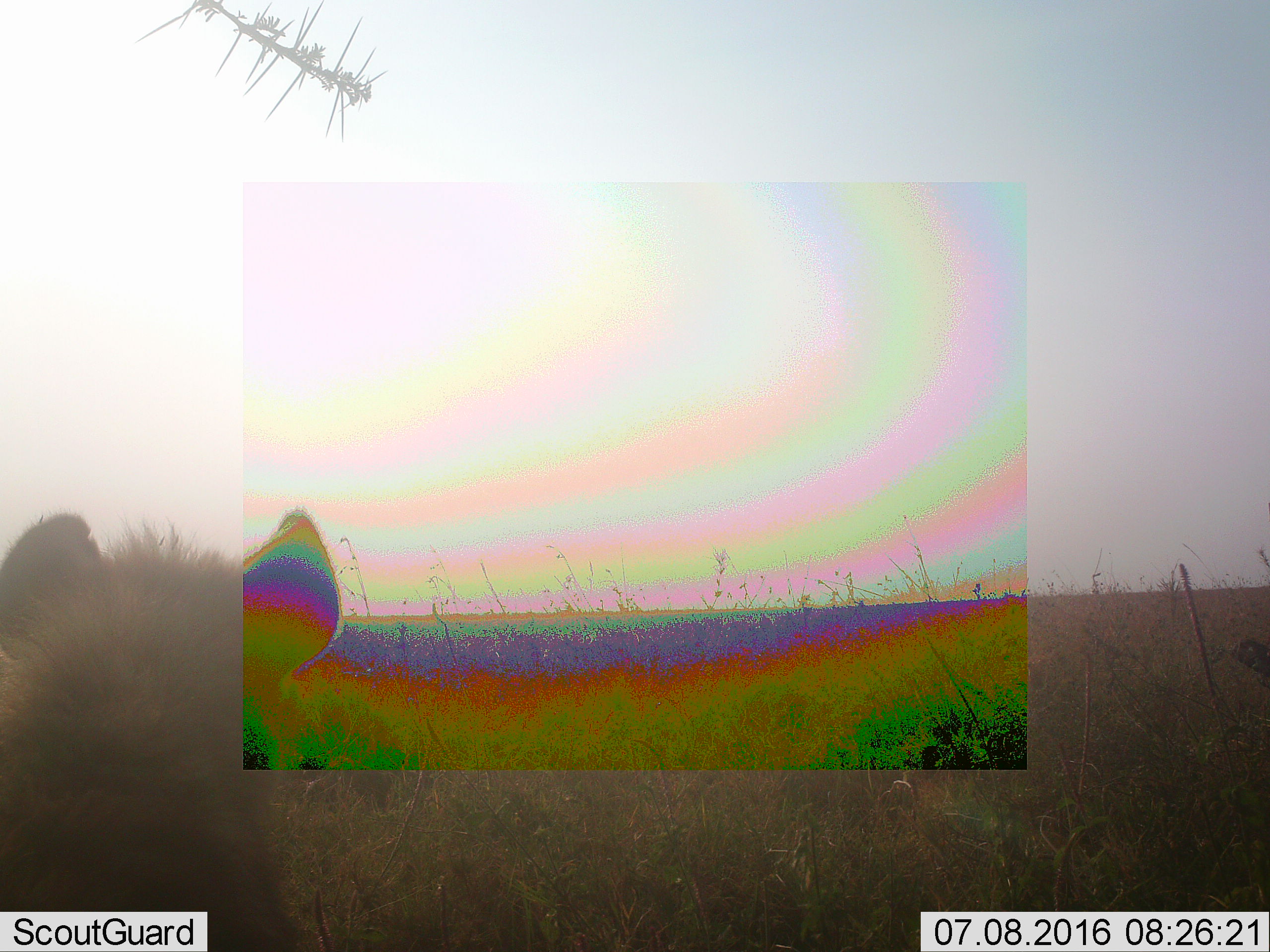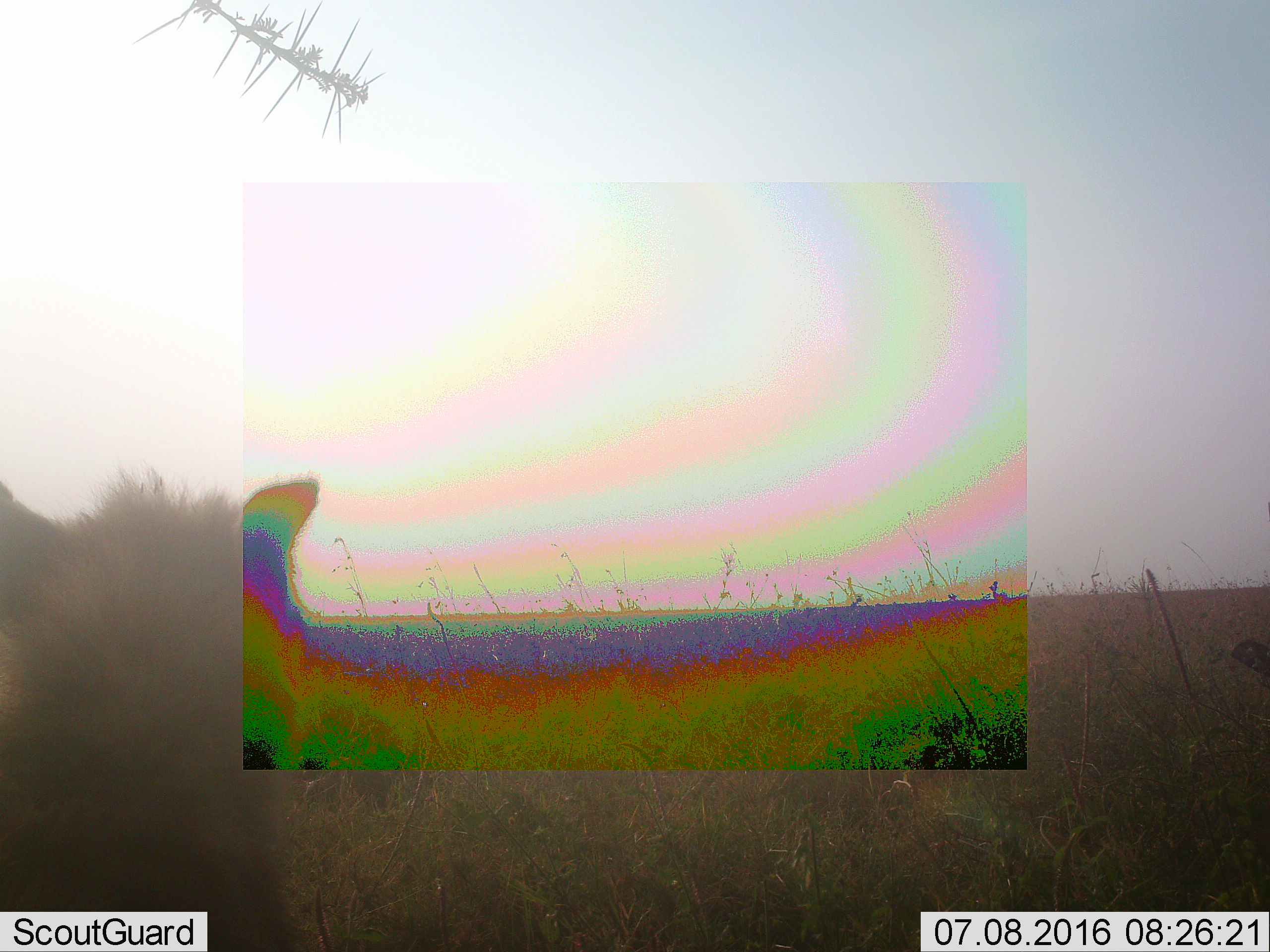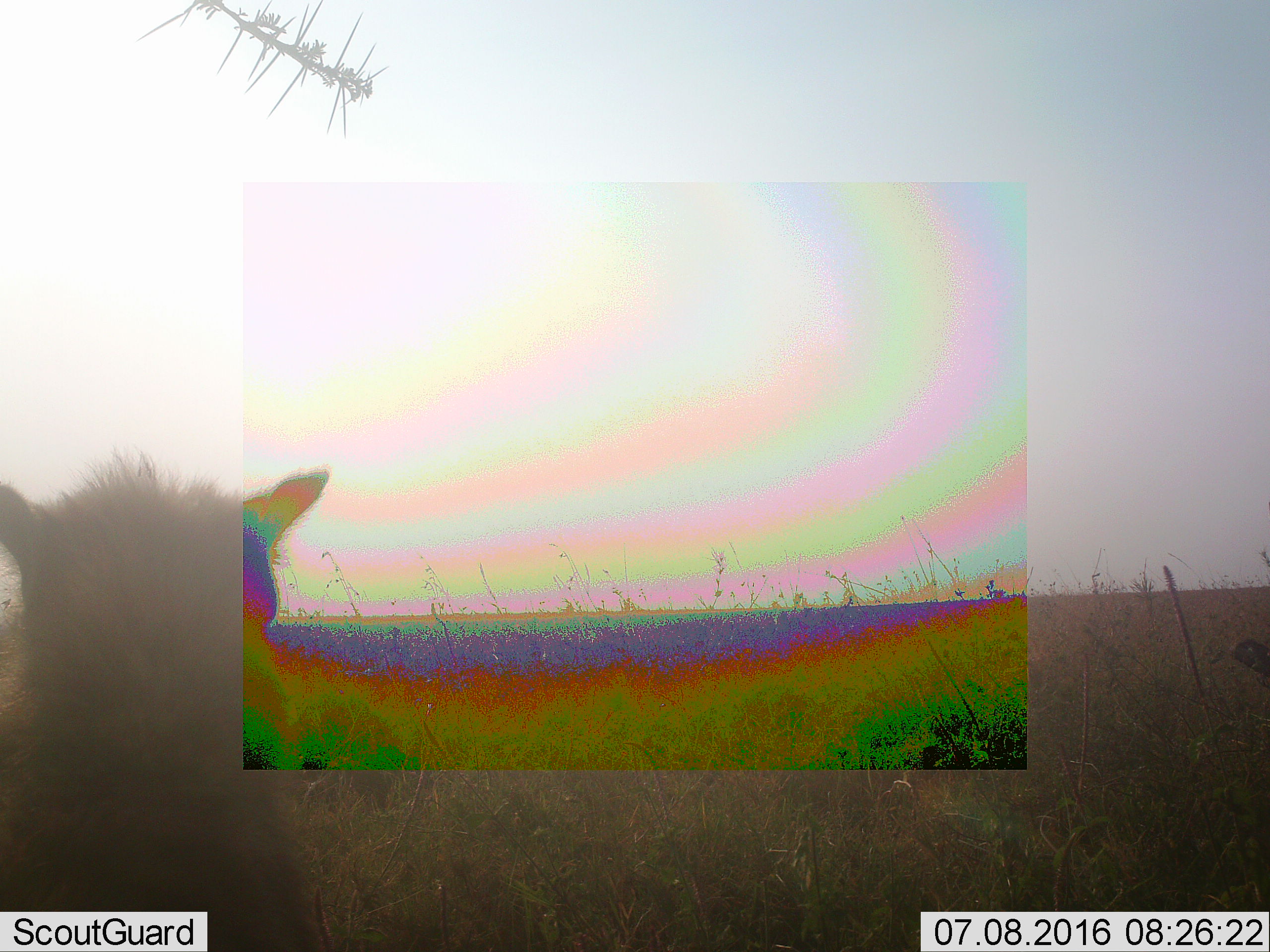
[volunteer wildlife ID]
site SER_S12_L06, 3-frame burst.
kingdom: Animalia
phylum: Chordata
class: Mammalia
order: Carnivora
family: Hyaenidae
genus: Crocuta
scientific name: Crocuta crocuta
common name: spotted hyena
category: hyenaspotted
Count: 1.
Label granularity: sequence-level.